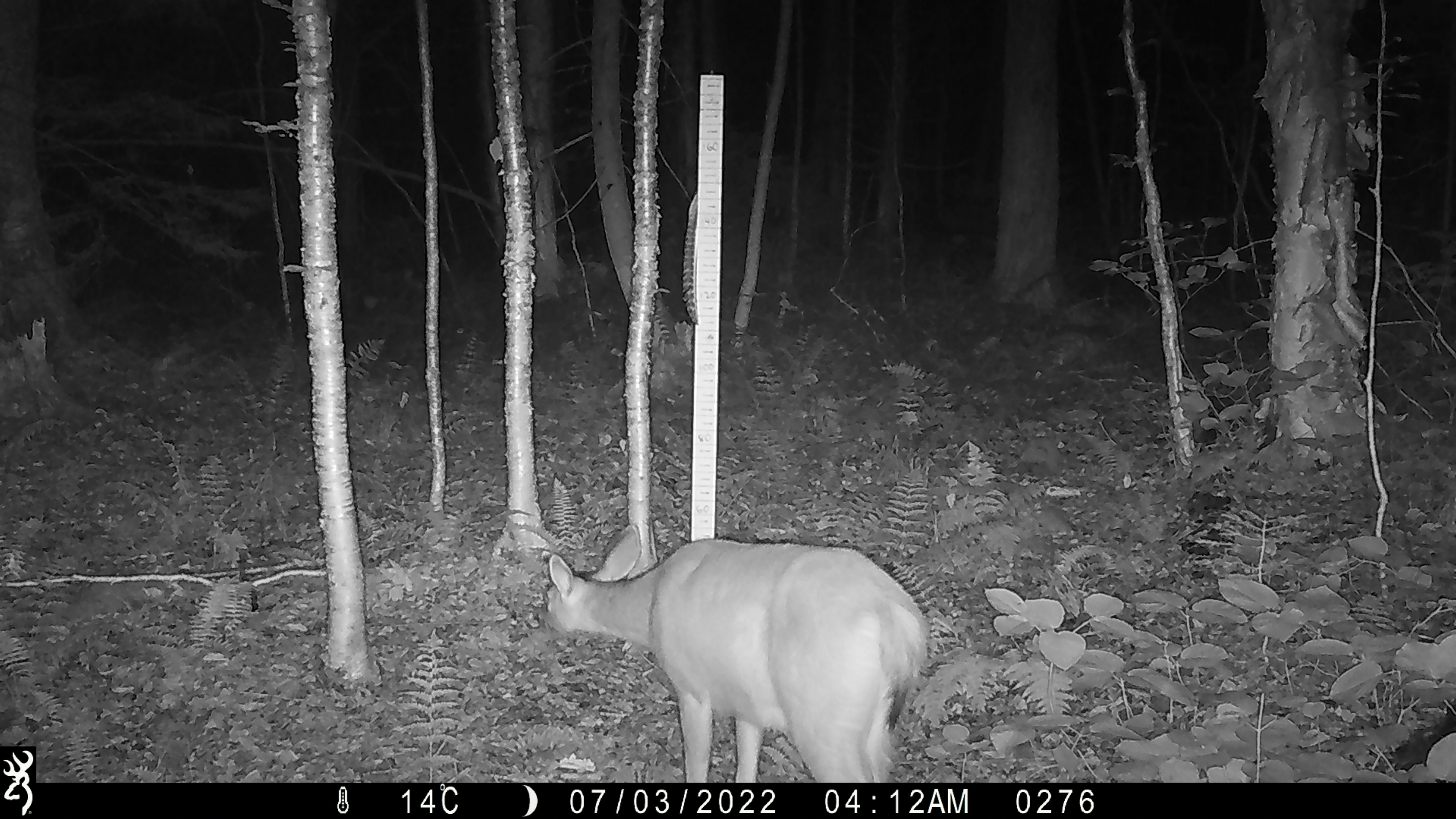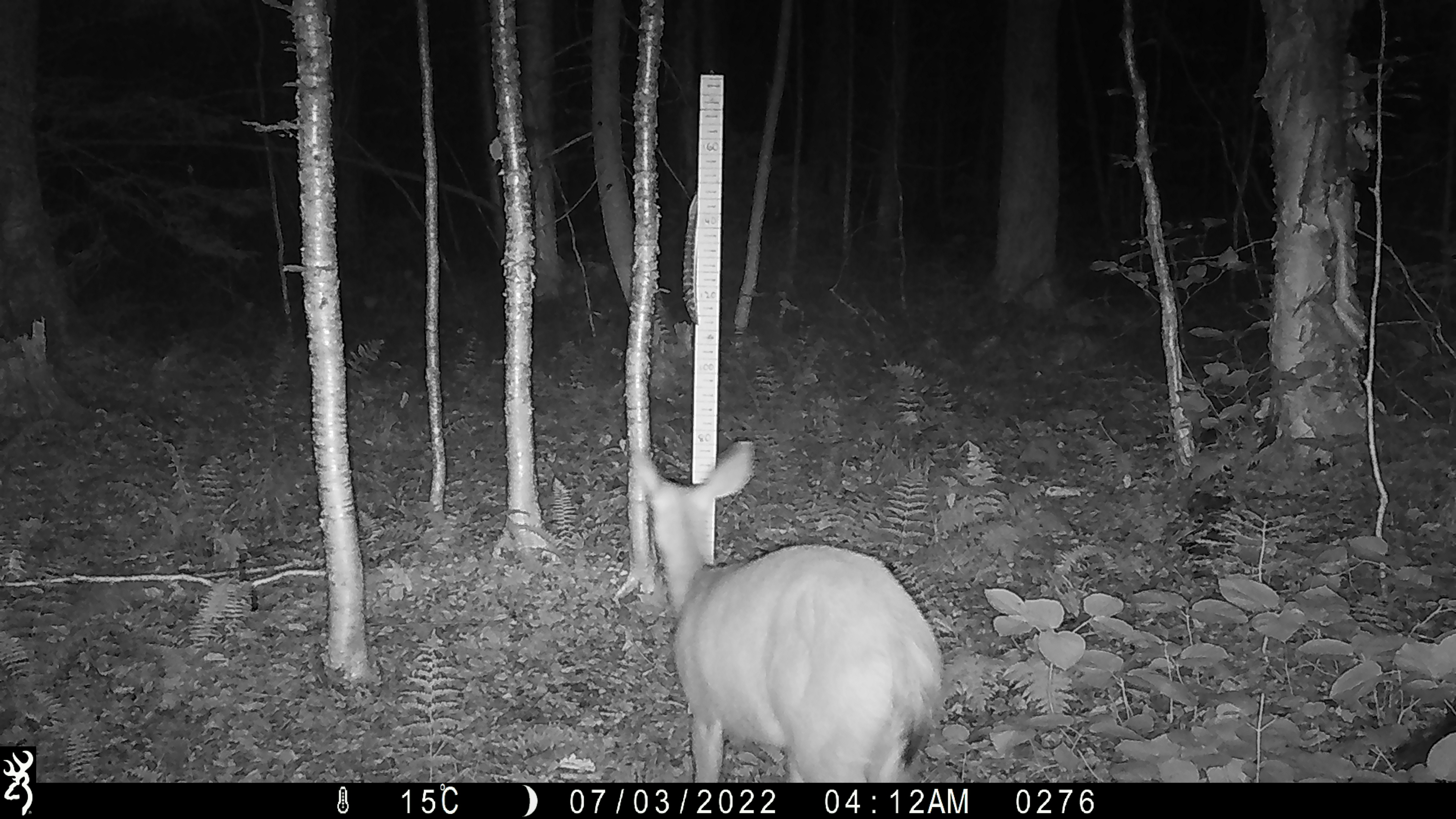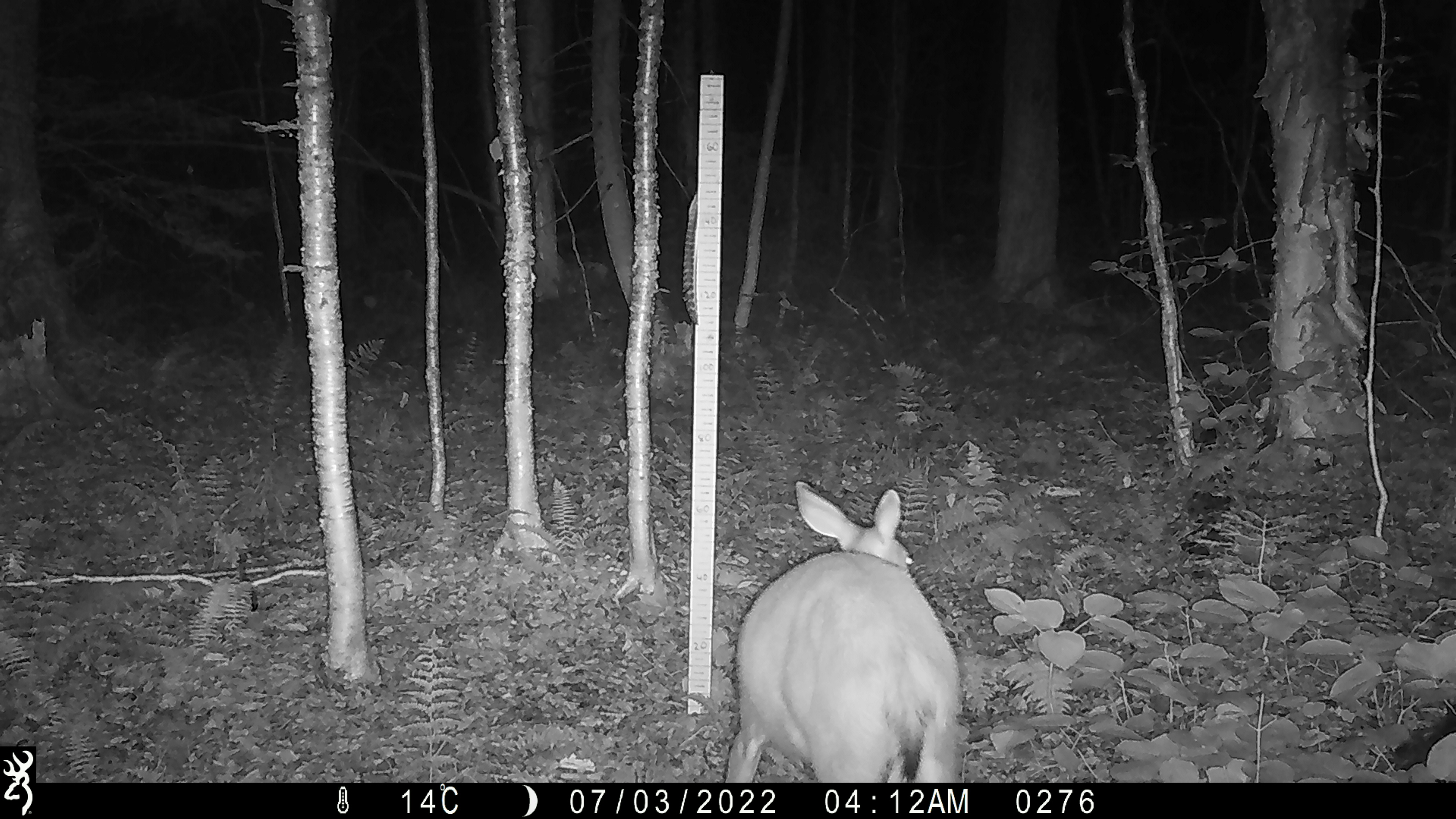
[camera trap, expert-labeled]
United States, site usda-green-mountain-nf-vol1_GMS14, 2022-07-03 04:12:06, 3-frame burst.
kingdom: Animalia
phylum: Chordata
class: Mammalia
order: Artiodactyla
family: Cervidae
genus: Odocoileus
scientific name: Odocoileus virginianus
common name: white-tailed deer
White-tailed deer (Odocoileus virginianus).